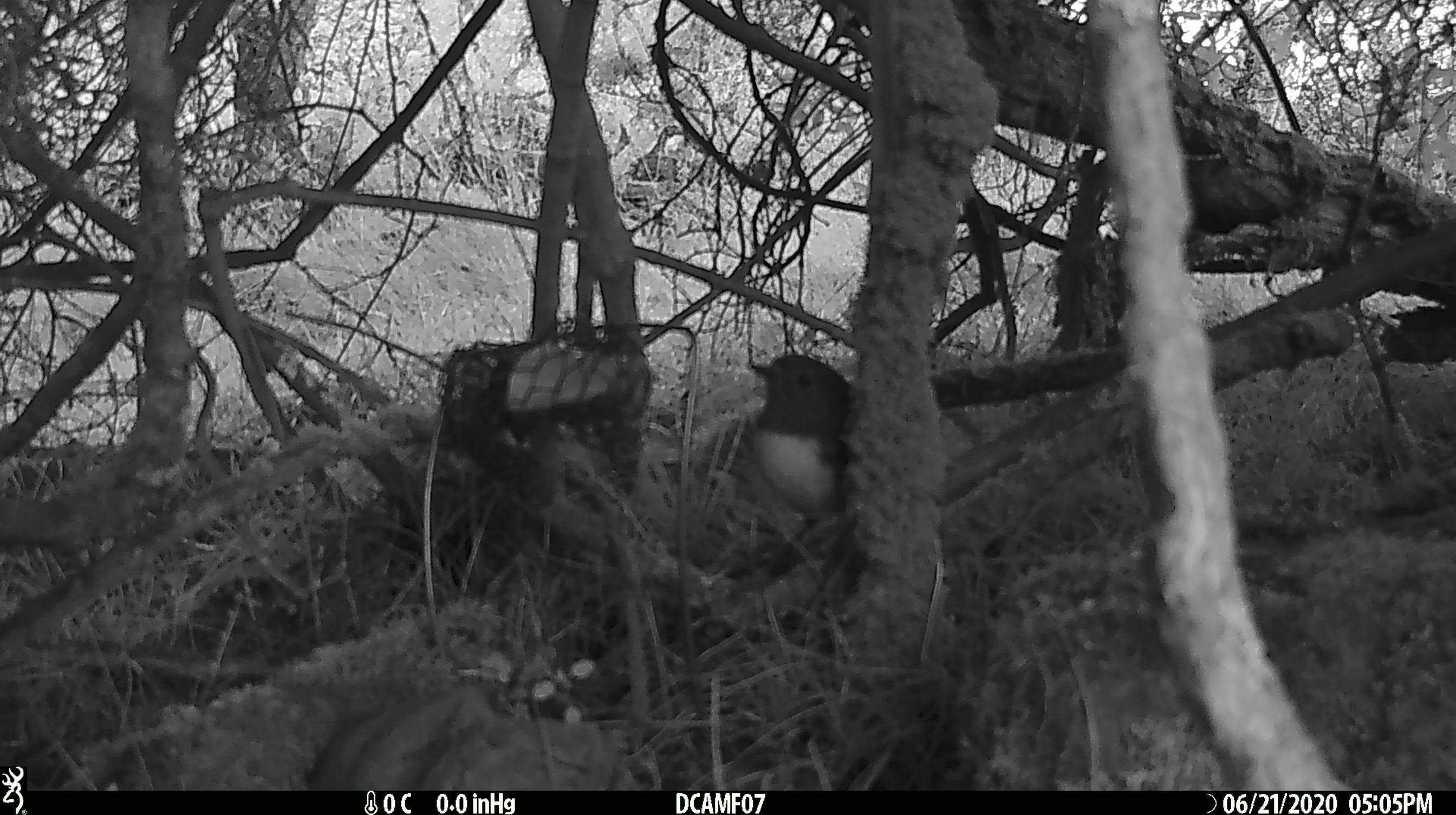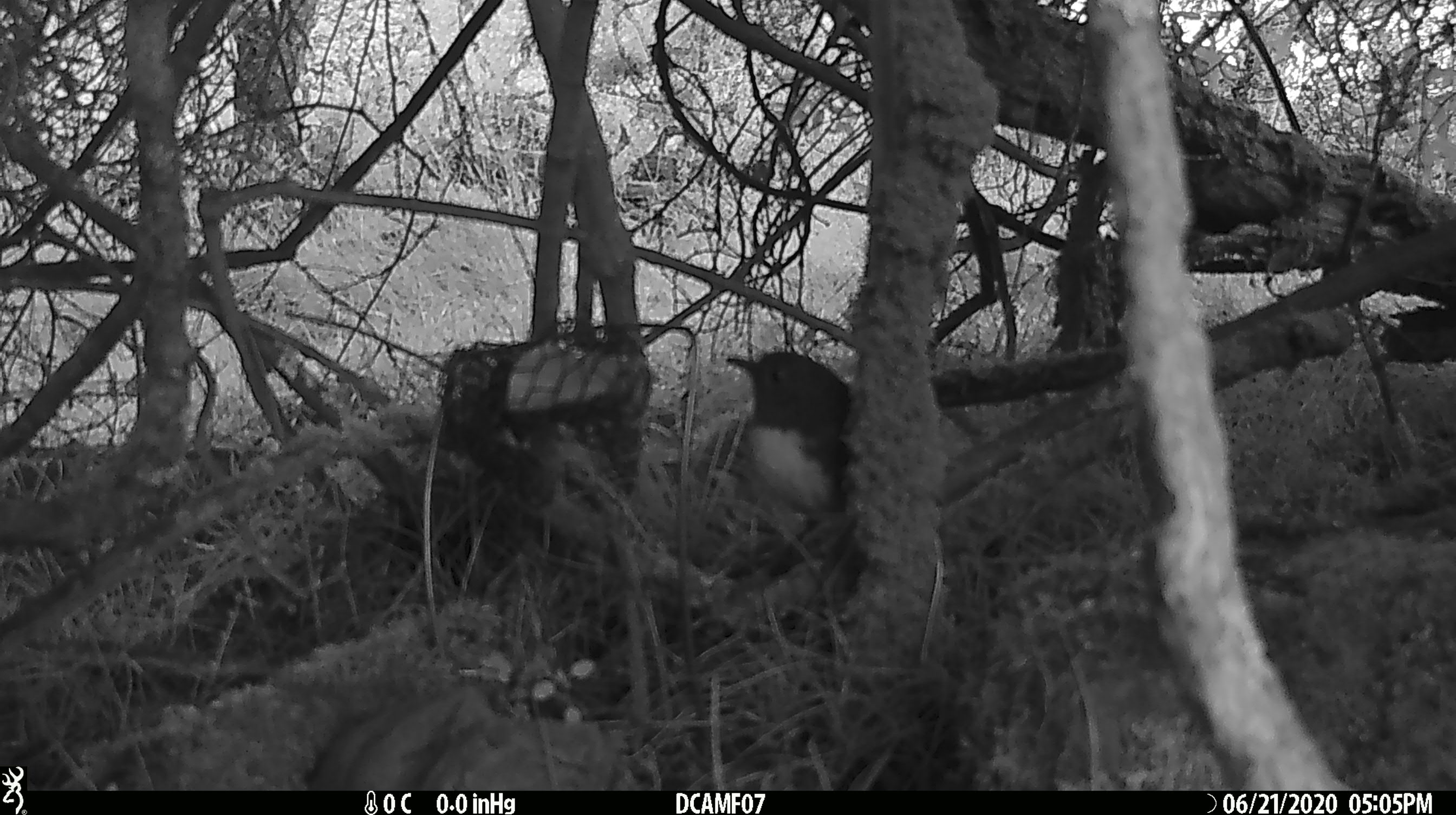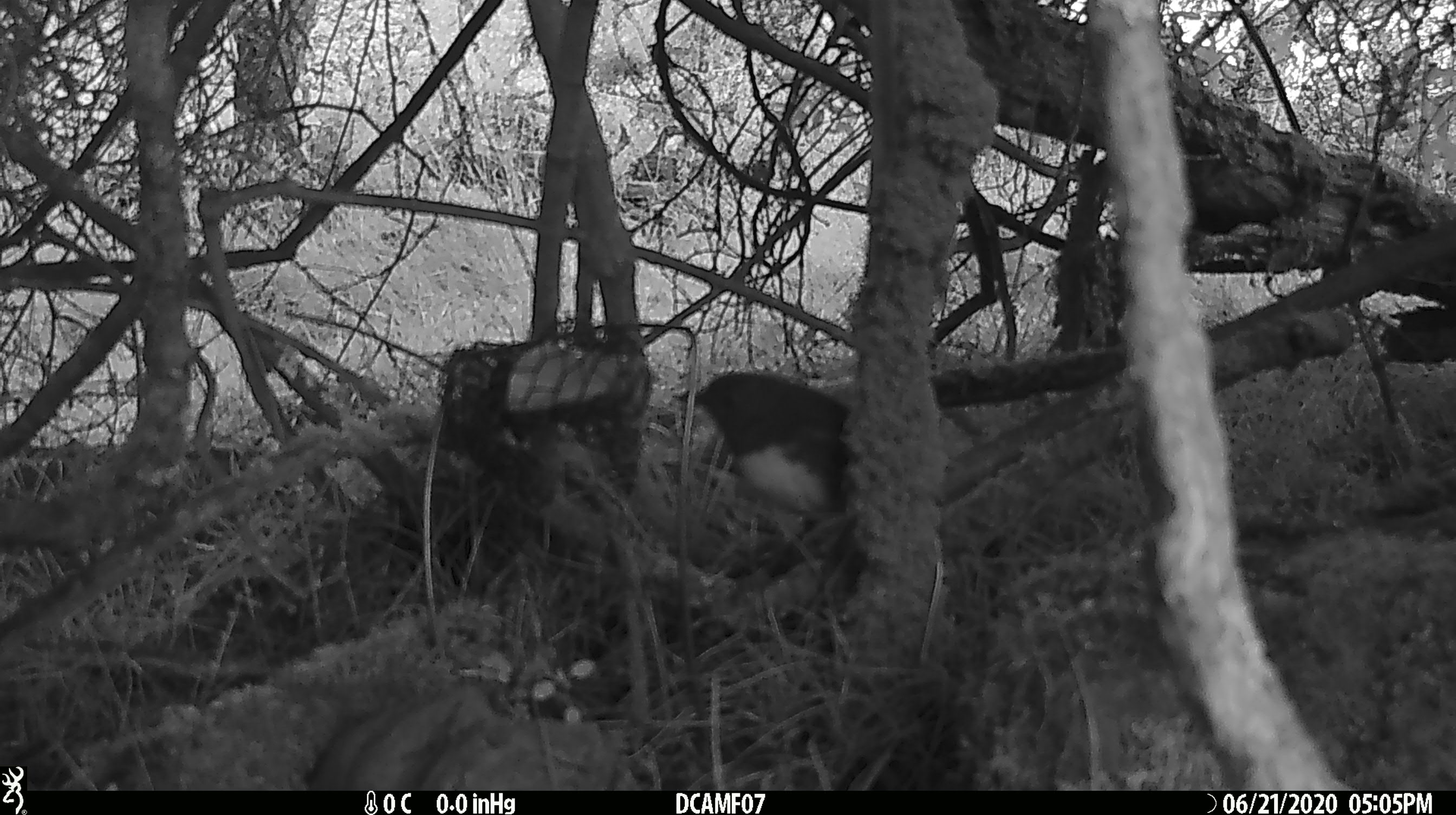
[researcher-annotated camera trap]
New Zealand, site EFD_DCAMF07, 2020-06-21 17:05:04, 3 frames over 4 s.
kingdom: Animalia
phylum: Chordata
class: Aves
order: Passeriformes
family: Petroicidae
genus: Petroica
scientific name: Petroica australis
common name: new zealand robin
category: robin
Robin (new zealand robin) (Petroica australis).